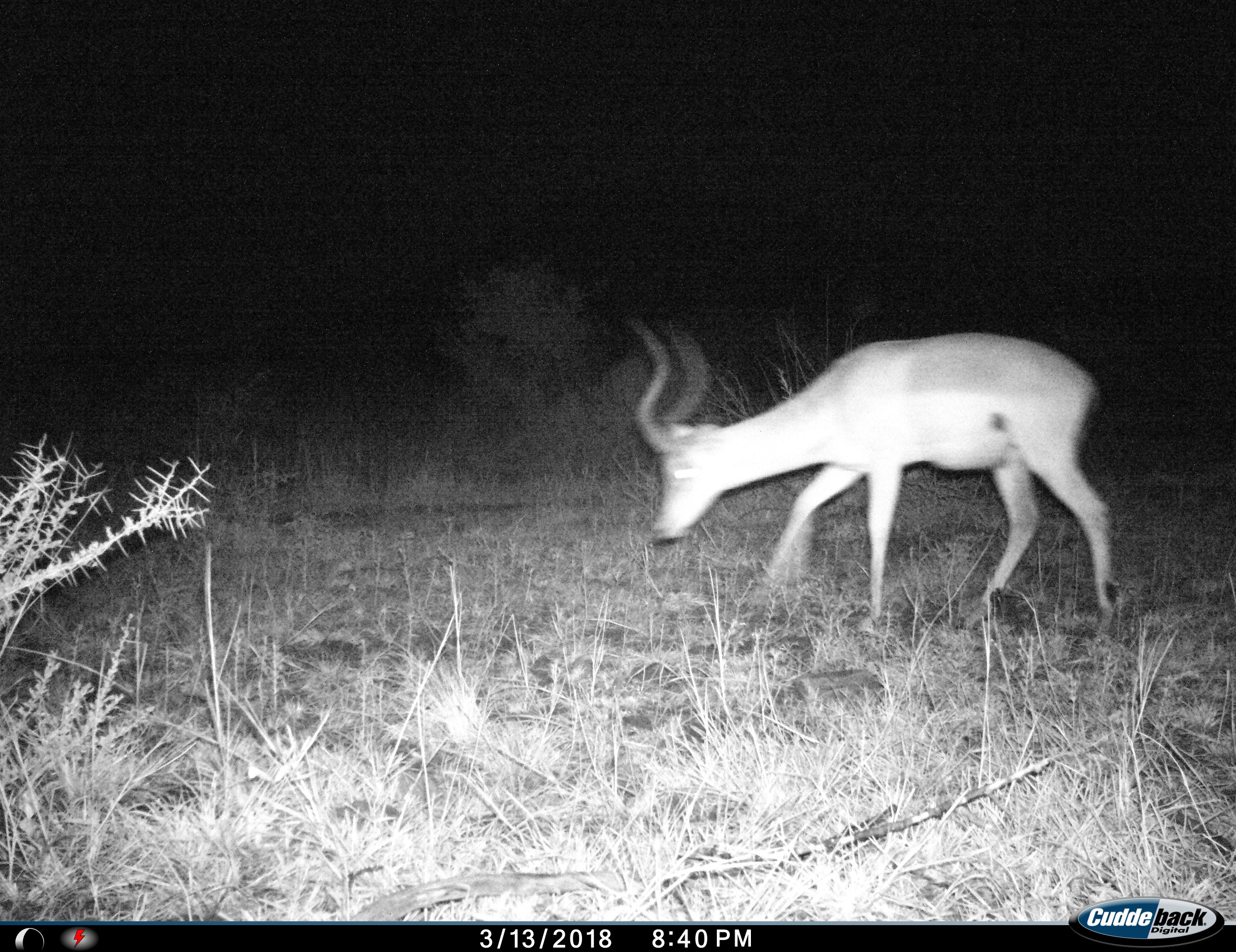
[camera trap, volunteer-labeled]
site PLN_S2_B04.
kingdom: Animalia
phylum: Chordata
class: Mammalia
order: Artiodactyla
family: Bovidae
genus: Aepyceros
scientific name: Aepyceros melampus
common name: impala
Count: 1.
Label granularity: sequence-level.